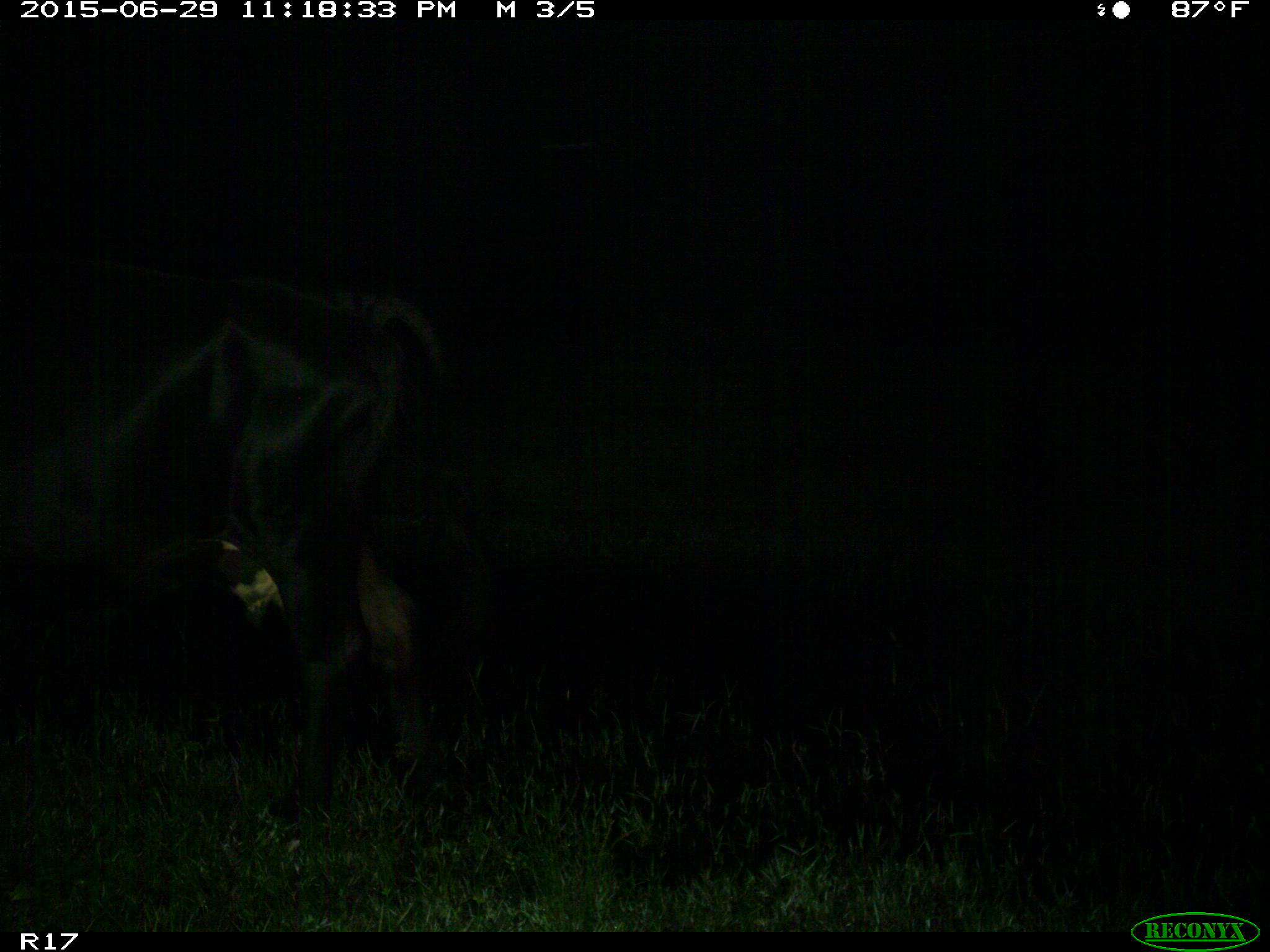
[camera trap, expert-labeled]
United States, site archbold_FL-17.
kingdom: Animalia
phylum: Chordata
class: Mammalia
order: Artiodactyla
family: Bovidae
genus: Bos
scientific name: Bos taurus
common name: domestic cow